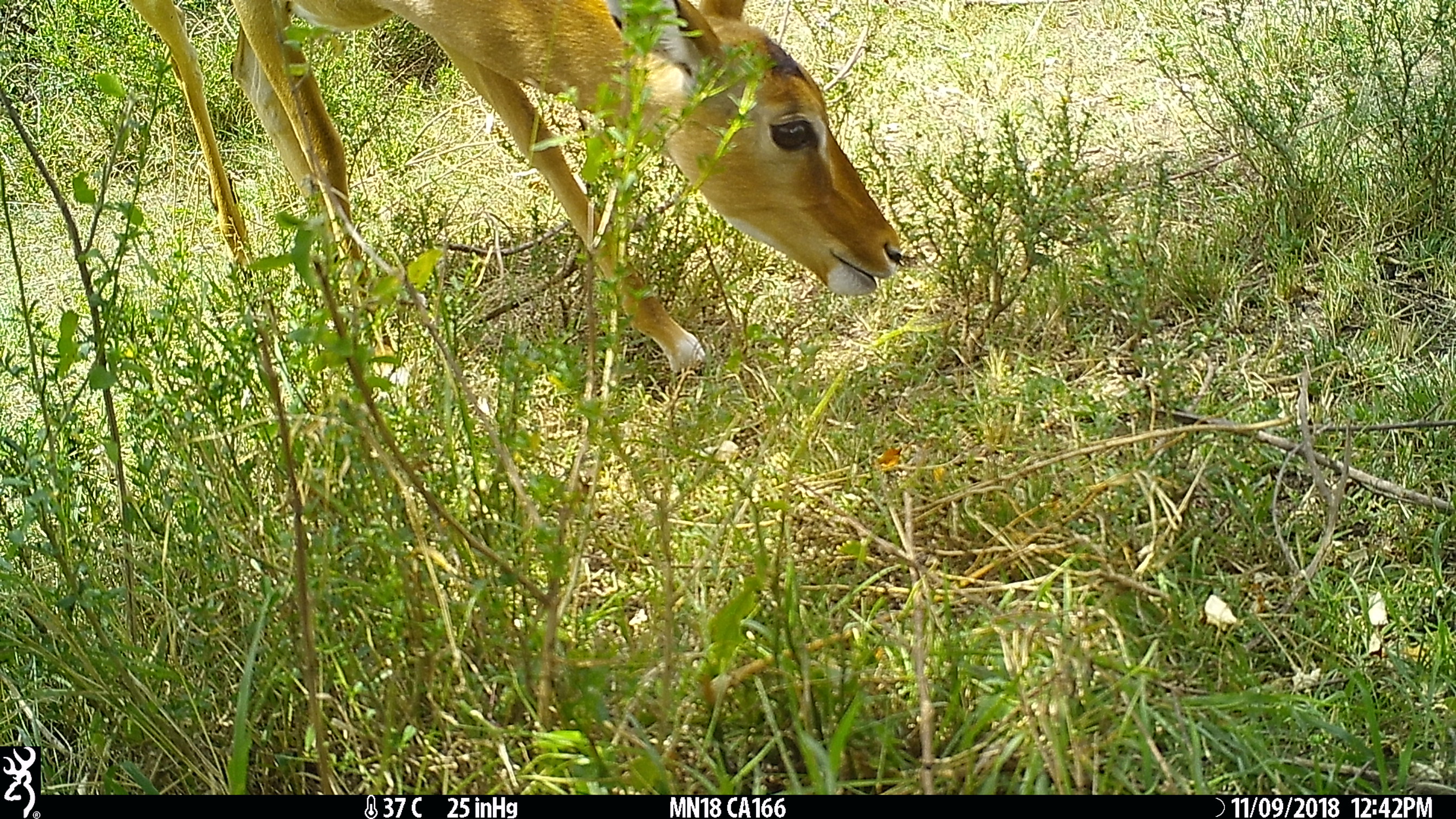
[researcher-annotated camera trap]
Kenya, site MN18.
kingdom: Animalia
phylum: Chordata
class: Mammalia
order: Artiodactyla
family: Bovidae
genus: Aepyceros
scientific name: Aepyceros melampus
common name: impala